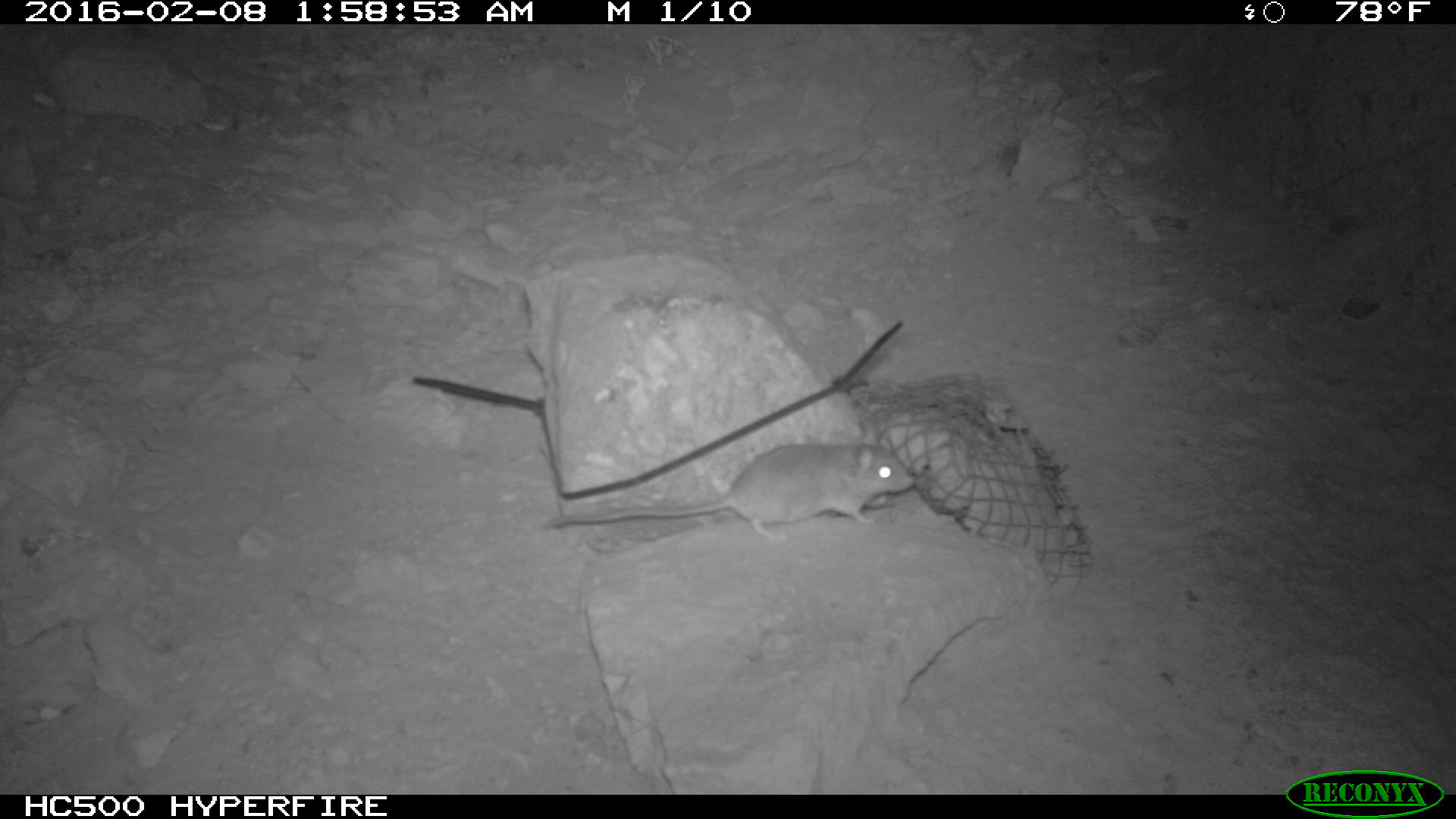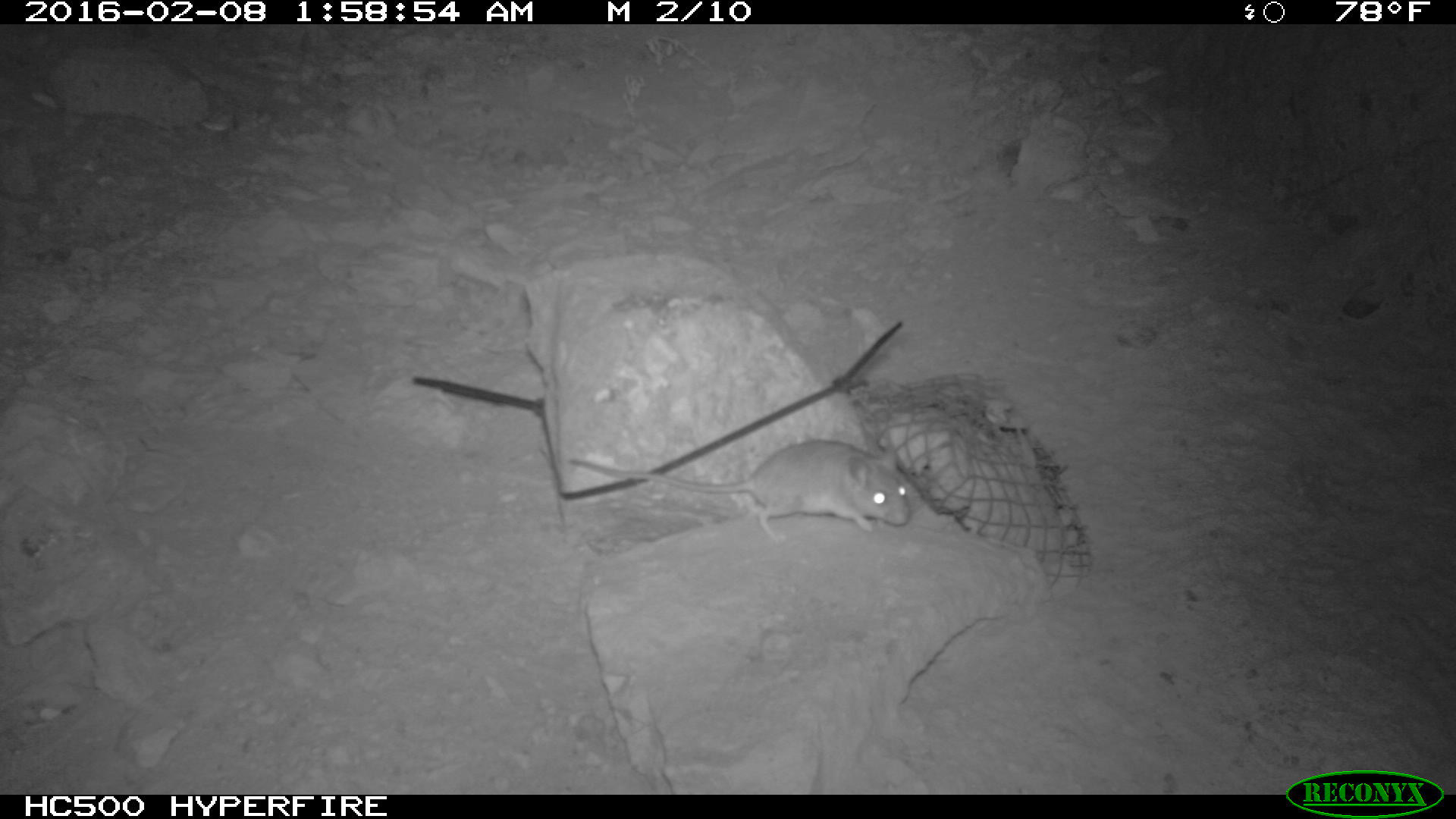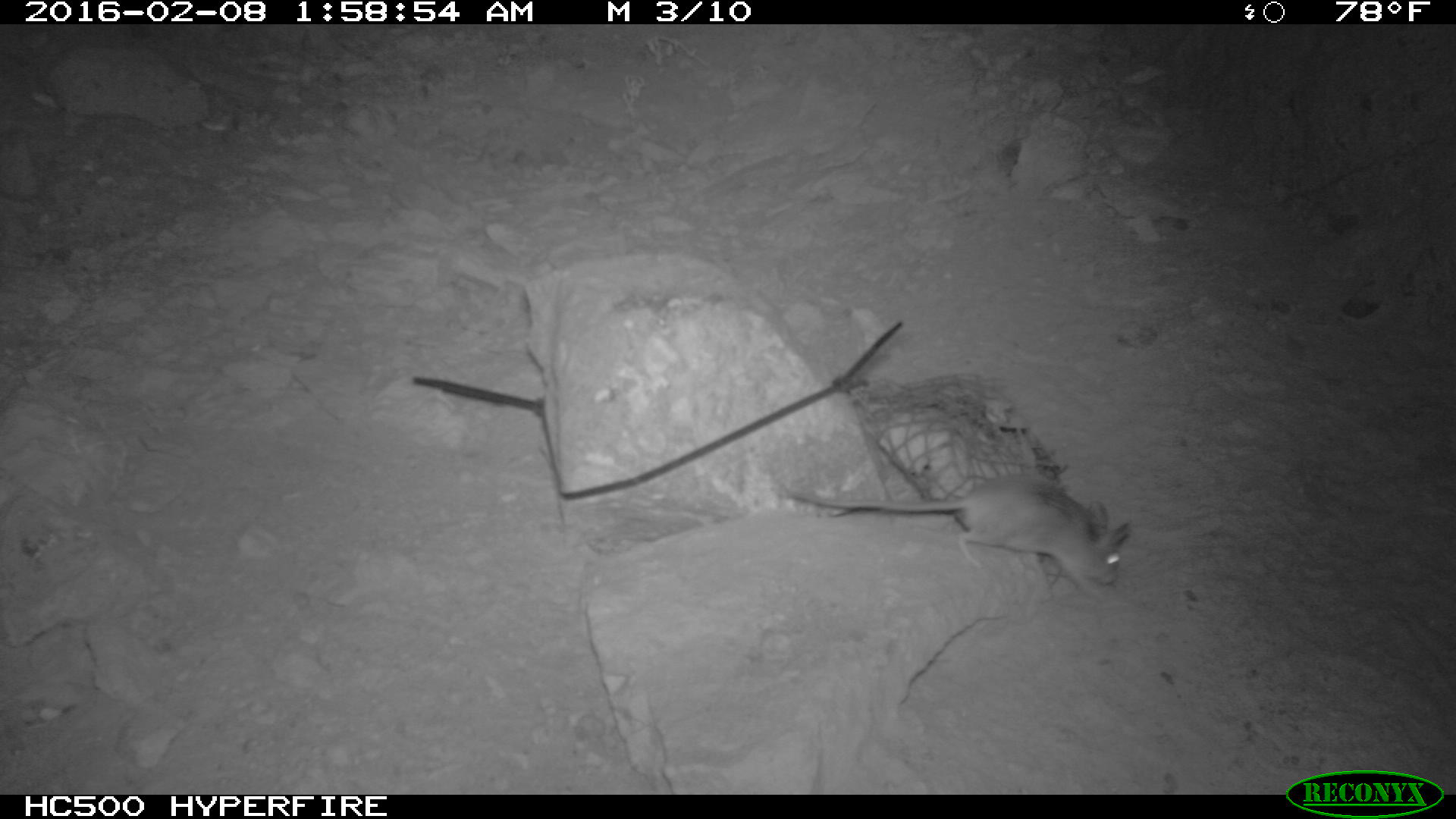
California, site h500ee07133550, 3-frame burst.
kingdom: Animalia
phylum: Chordata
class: Mammalia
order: Rodentia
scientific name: Rodentia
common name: rodent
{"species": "rodent (Rodentia)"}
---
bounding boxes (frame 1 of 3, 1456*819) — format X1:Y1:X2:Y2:
rodent: 547:420:914:546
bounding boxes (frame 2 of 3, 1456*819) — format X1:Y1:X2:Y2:
rodent: 566:439:908:543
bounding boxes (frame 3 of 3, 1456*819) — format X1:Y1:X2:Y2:
rodent: 785:475:1130:604